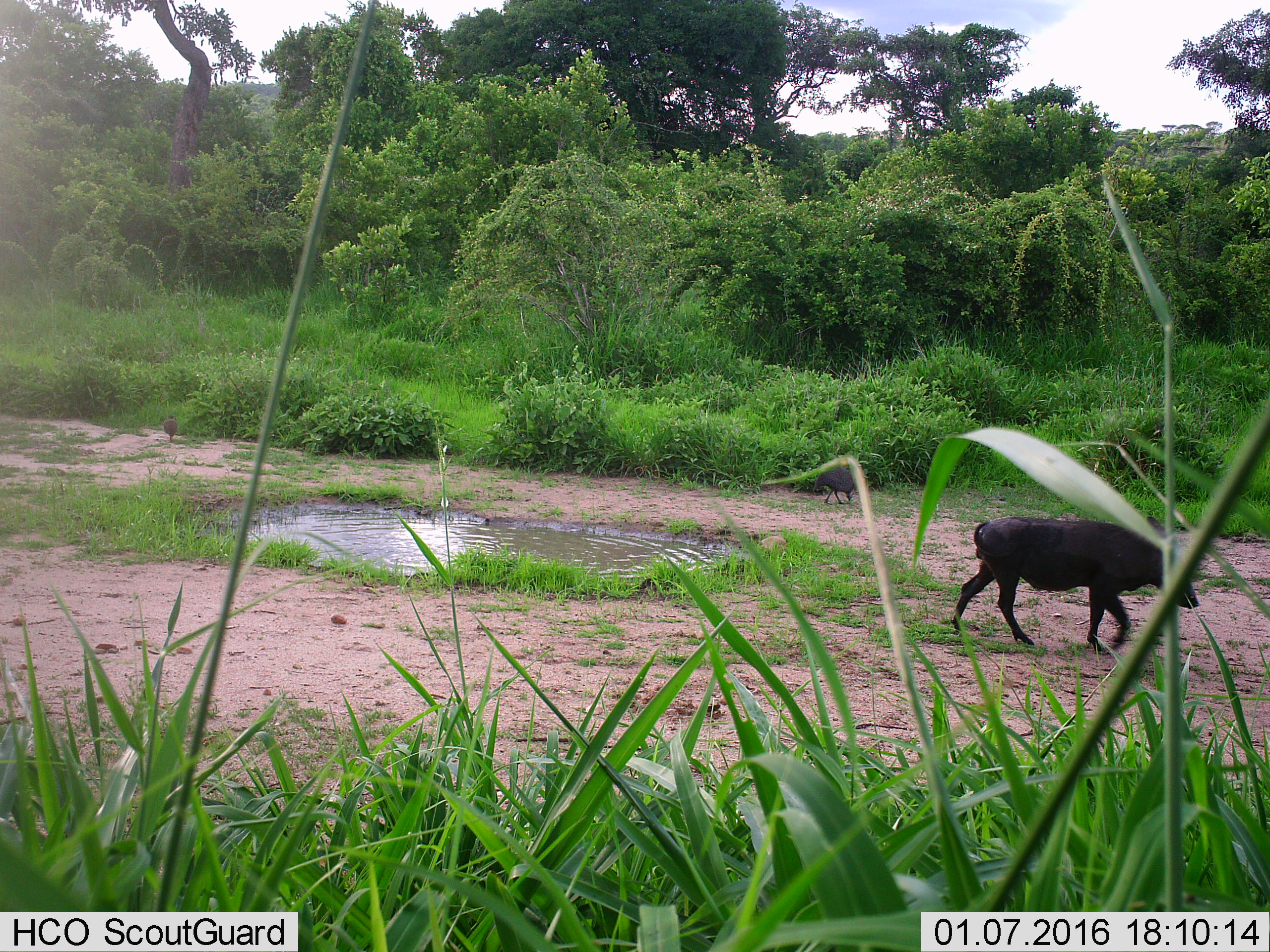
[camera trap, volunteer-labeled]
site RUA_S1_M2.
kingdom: Animalia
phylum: Chordata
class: Aves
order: Galliformes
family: Numididae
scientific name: Numididae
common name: guineafowl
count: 1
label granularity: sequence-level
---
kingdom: Animalia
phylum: Chordata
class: Mammalia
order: Artiodactyla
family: Suidae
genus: Phacochoerus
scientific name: Phacochoerus africanus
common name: warthog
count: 1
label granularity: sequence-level